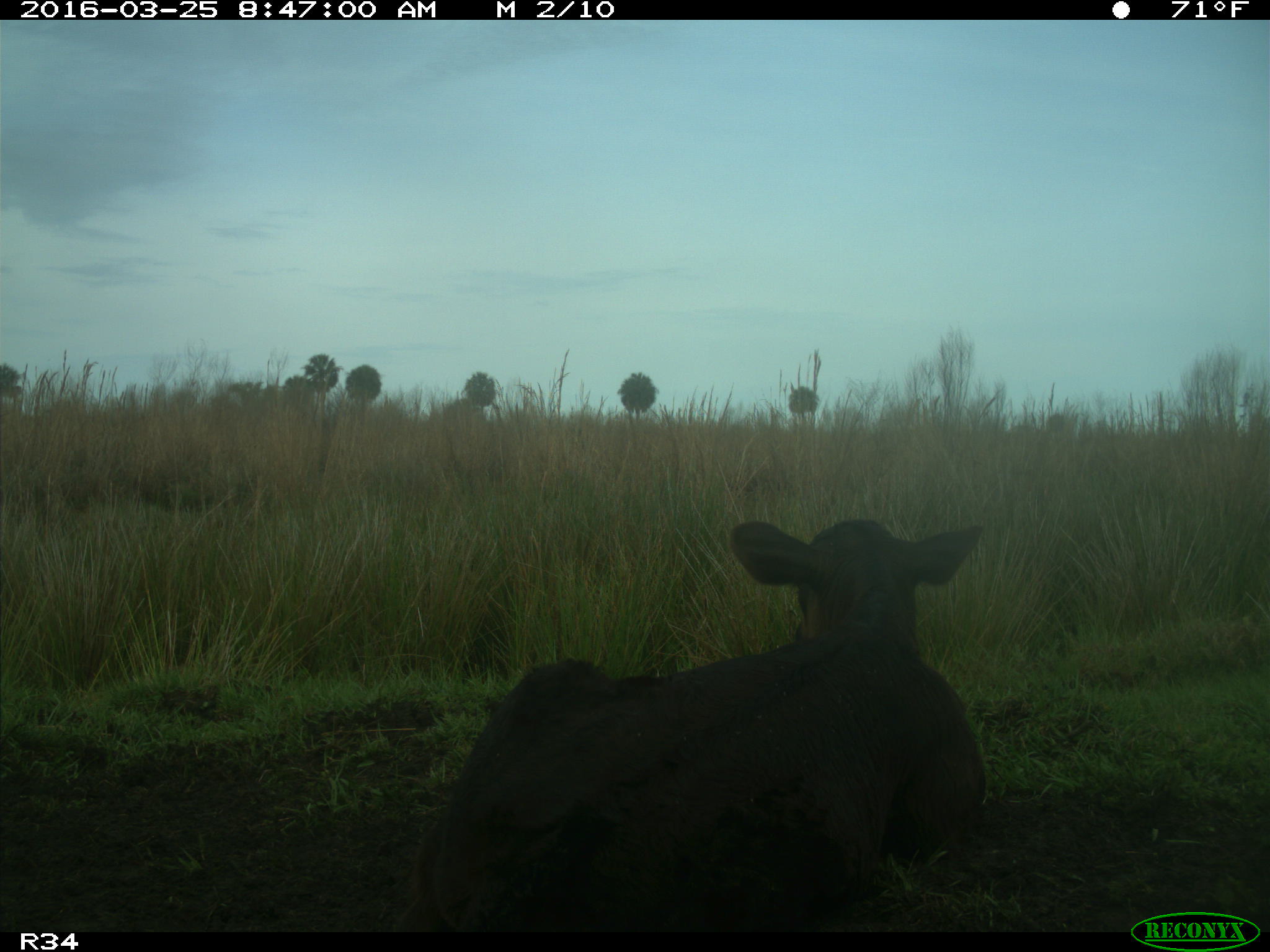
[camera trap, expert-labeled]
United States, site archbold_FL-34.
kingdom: Animalia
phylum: Chordata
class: Mammalia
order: Artiodactyla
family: Bovidae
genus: Bos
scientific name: Bos taurus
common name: domestic cow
Bos taurus (domestic cow).